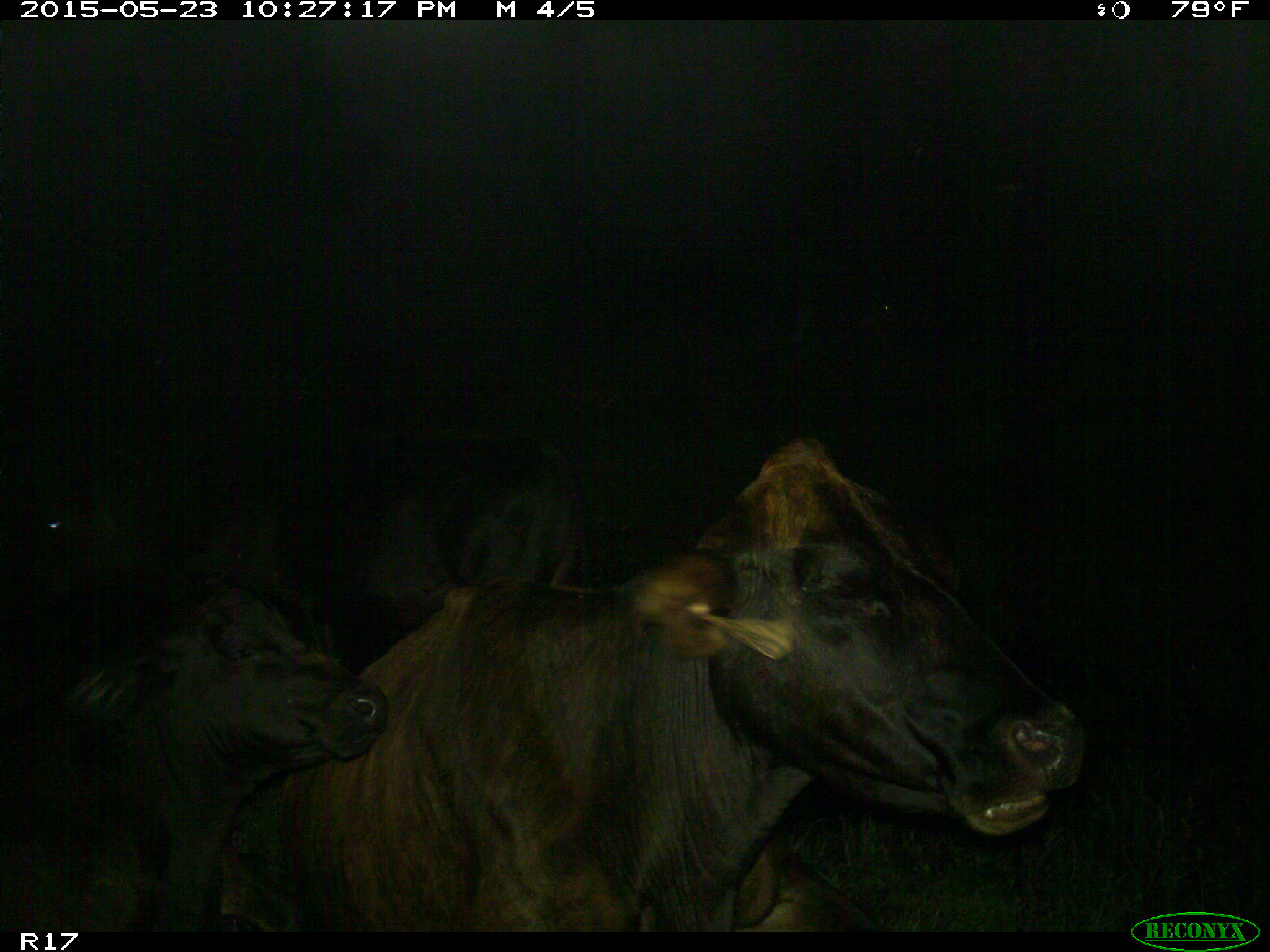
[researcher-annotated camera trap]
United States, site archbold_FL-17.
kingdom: Animalia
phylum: Chordata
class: Mammalia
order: Artiodactyla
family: Bovidae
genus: Bos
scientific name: Bos taurus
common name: domestic cow